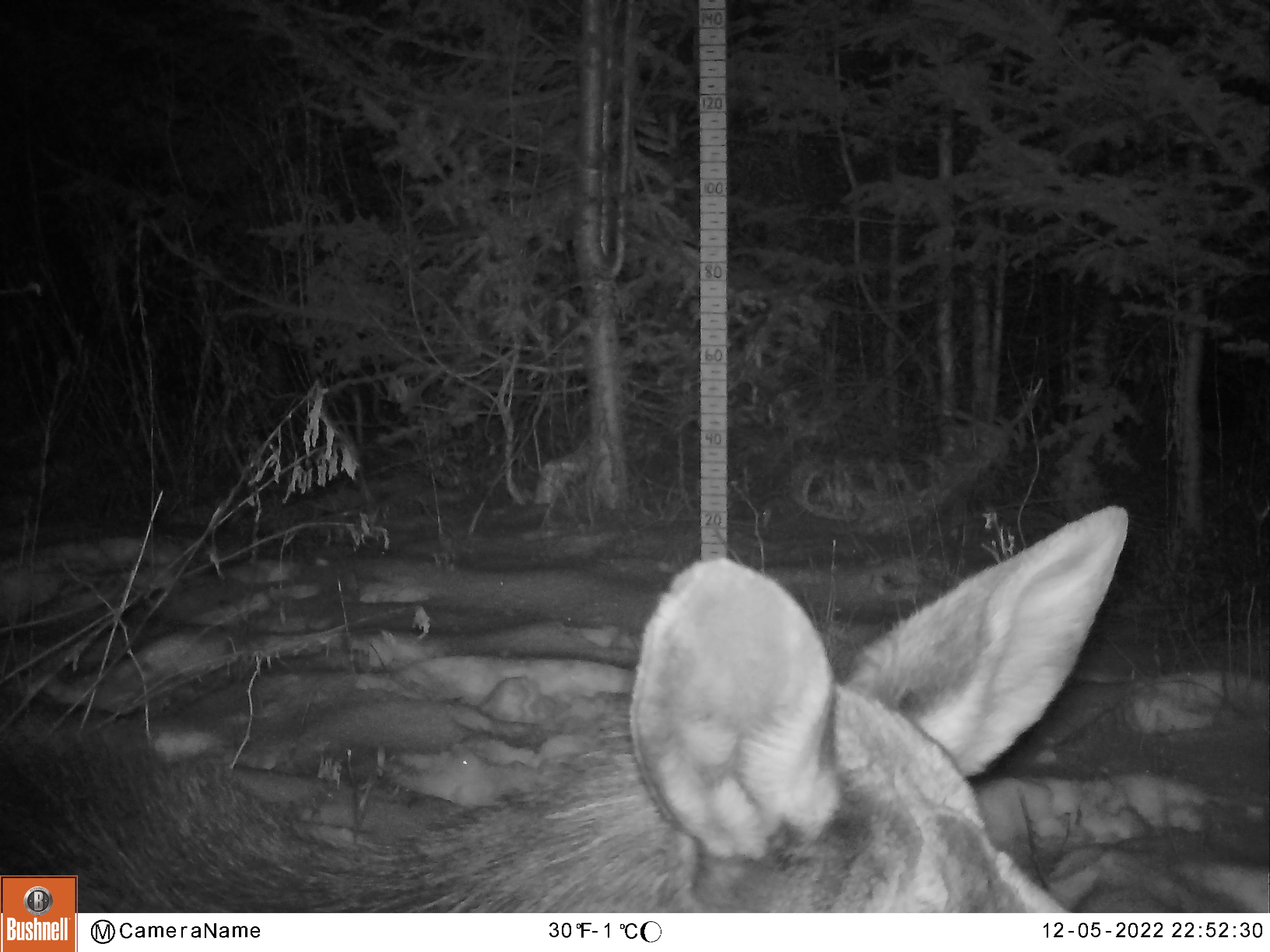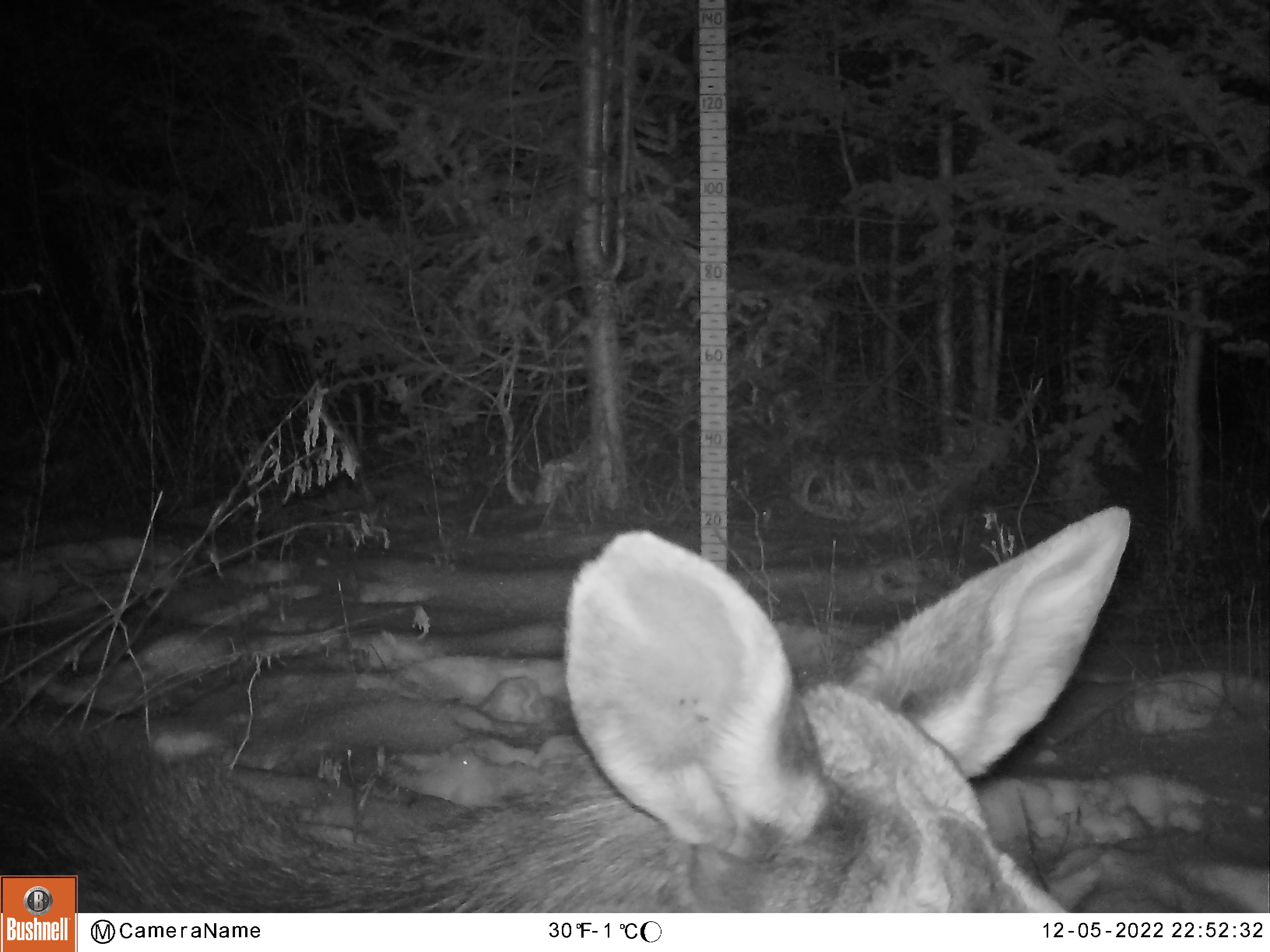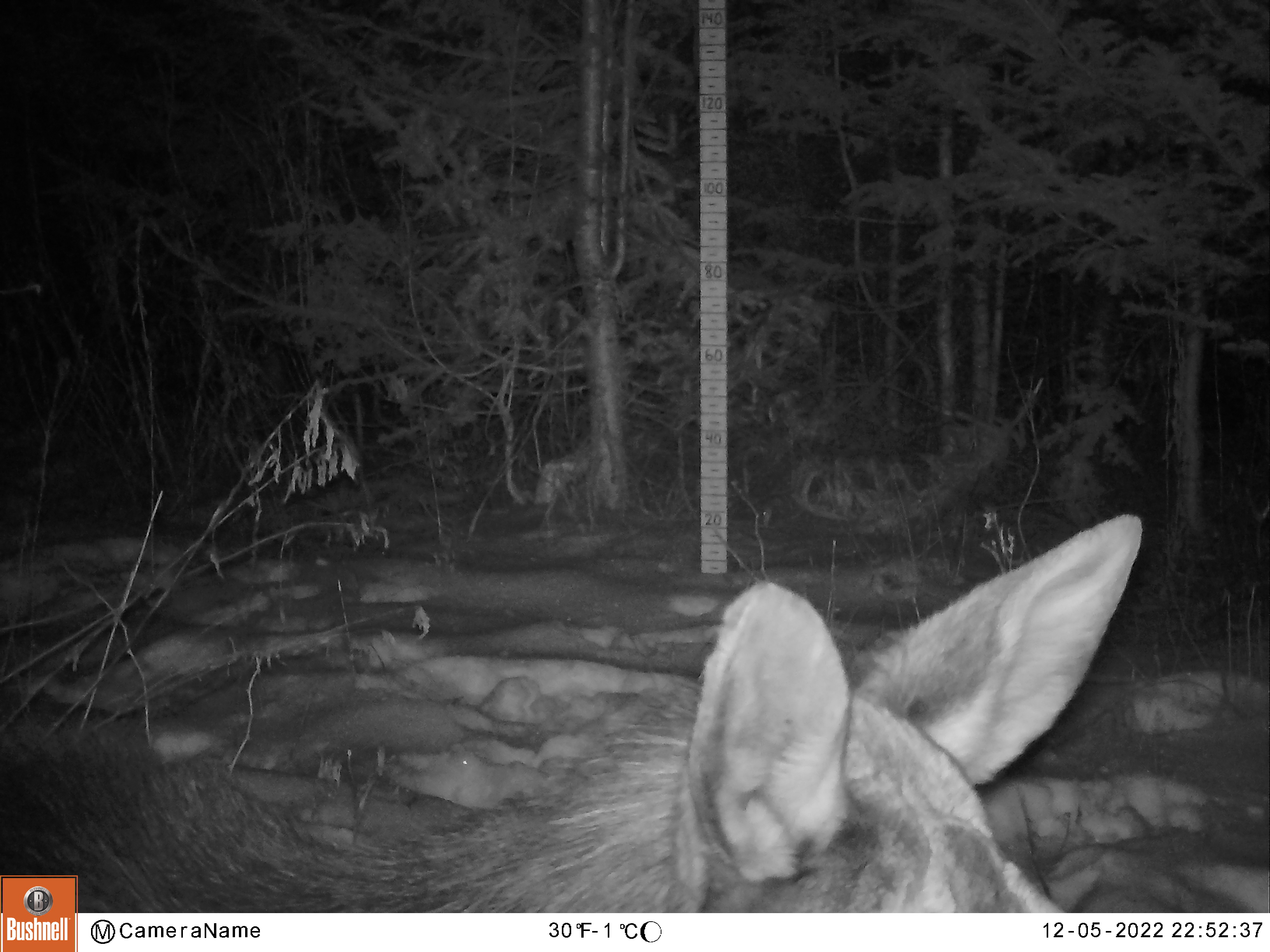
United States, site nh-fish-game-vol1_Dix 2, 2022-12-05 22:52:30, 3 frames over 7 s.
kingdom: Animalia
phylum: Chordata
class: Mammalia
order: Artiodactyla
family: Cervidae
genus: Alces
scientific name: Alces alces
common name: moose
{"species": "moose (Alces alces)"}